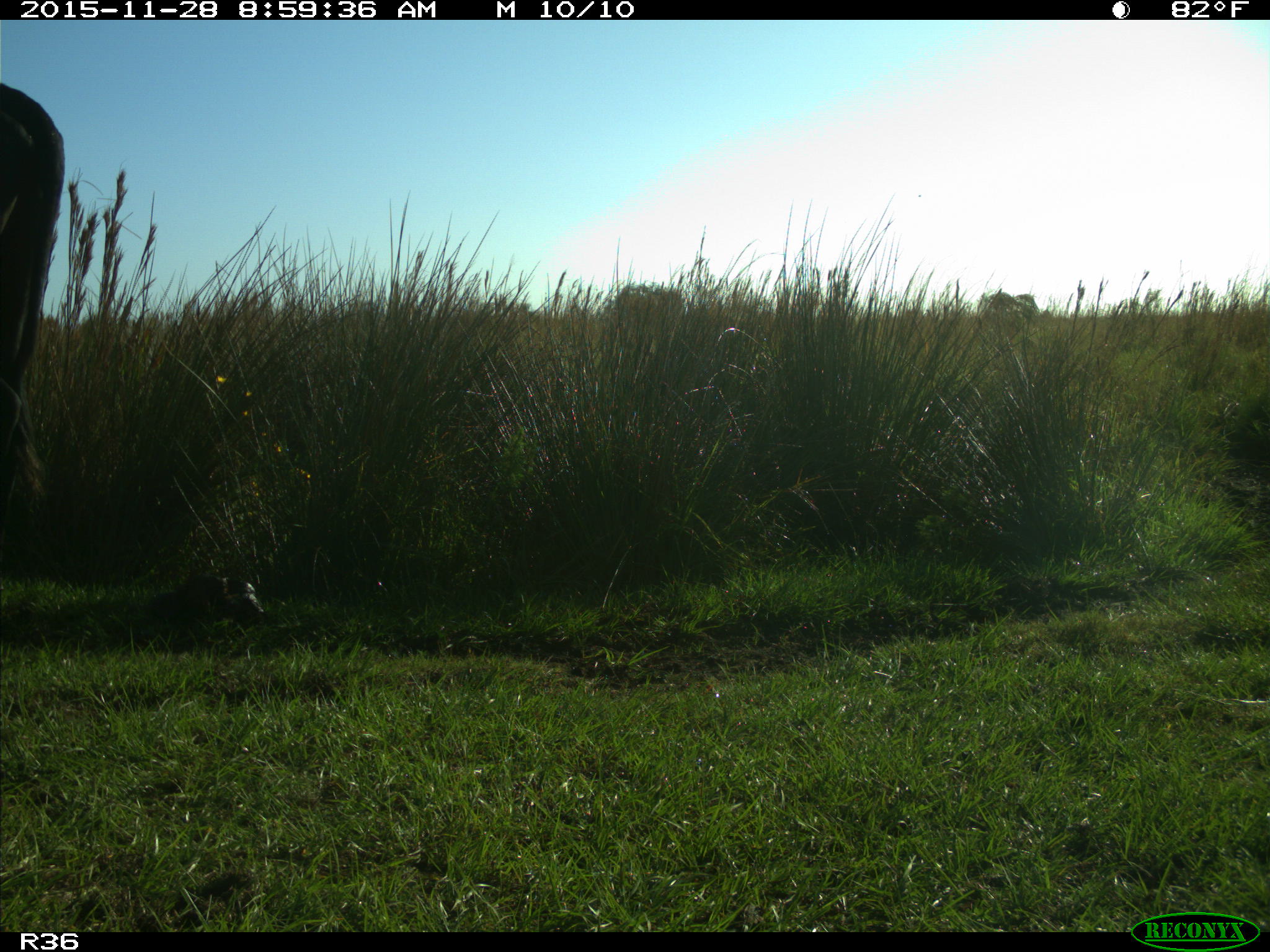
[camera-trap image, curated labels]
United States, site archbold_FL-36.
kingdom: Animalia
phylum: Chordata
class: Mammalia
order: Artiodactyla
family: Bovidae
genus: Bos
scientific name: Bos taurus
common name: domestic cow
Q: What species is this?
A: Bos taurus (domestic cow).